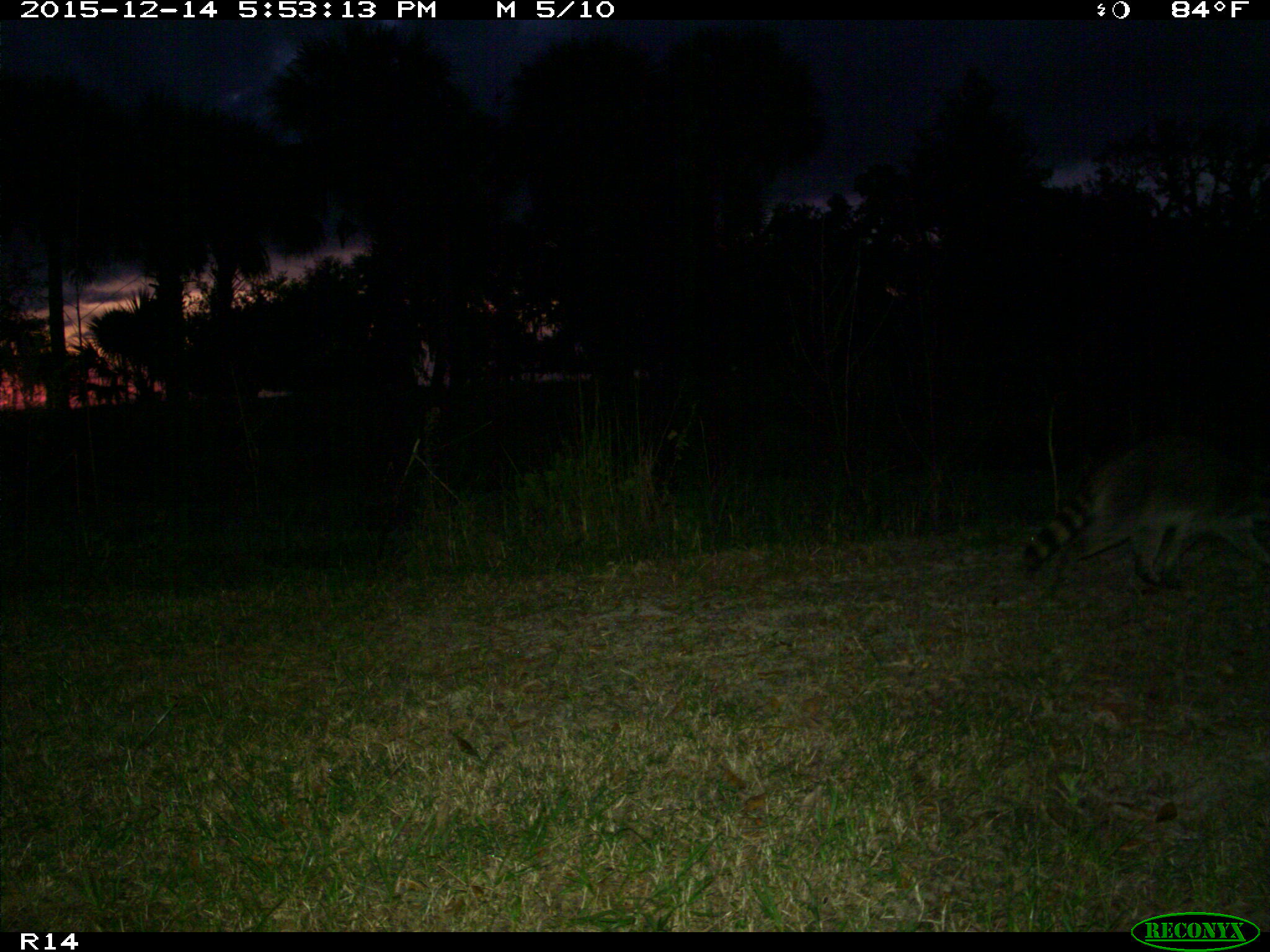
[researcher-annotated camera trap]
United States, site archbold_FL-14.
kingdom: Animalia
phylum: Chordata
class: Mammalia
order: Carnivora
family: Procyonidae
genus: Procyon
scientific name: Procyon lotor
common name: common raccoon